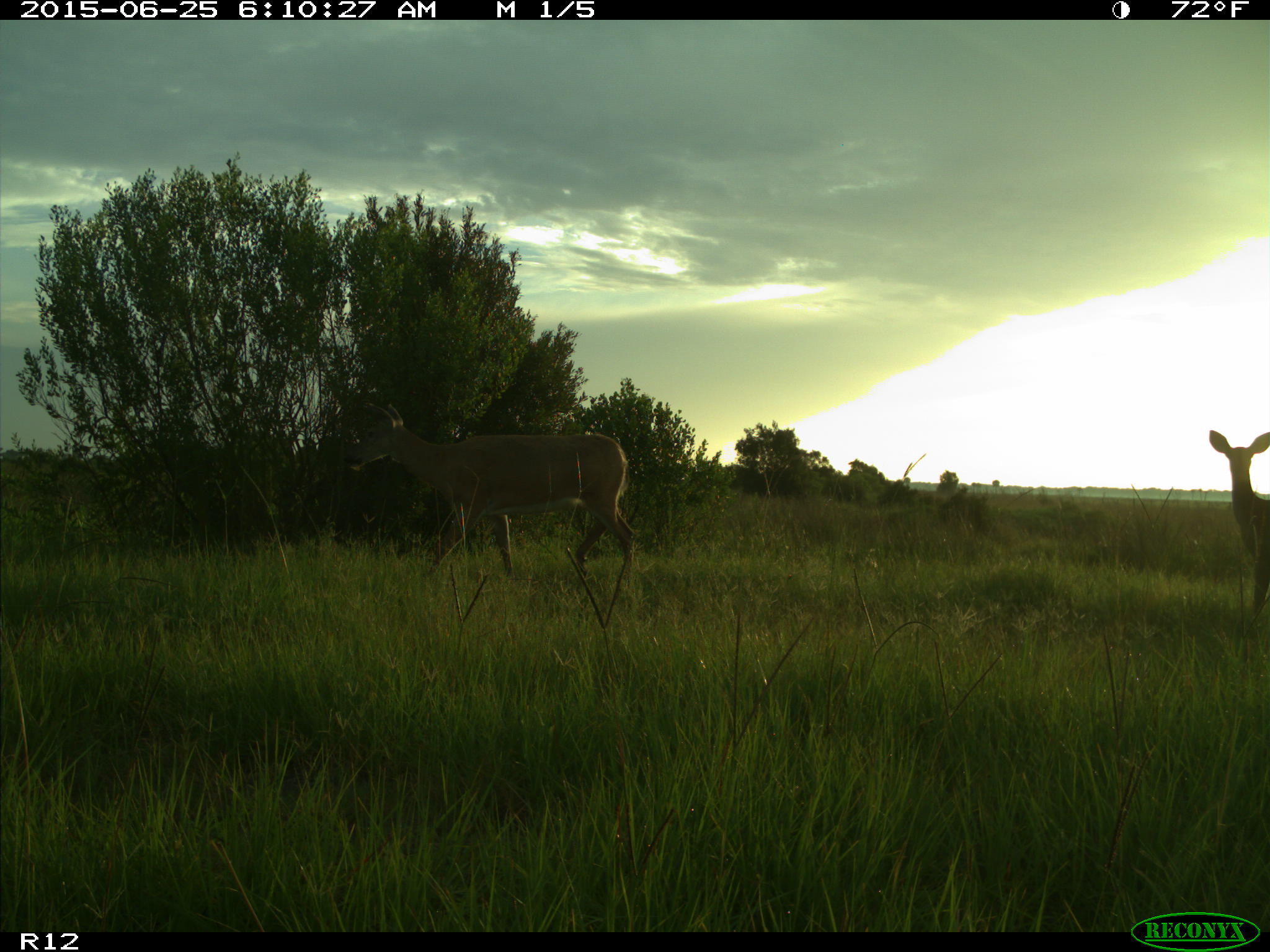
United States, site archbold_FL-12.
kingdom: Animalia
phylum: Chordata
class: Mammalia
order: Artiodactyla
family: Cervidae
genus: Odocoileus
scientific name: Odocoileus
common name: deer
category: unidentified deer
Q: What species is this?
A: Unidentified deer (deer) (Odocoileus).